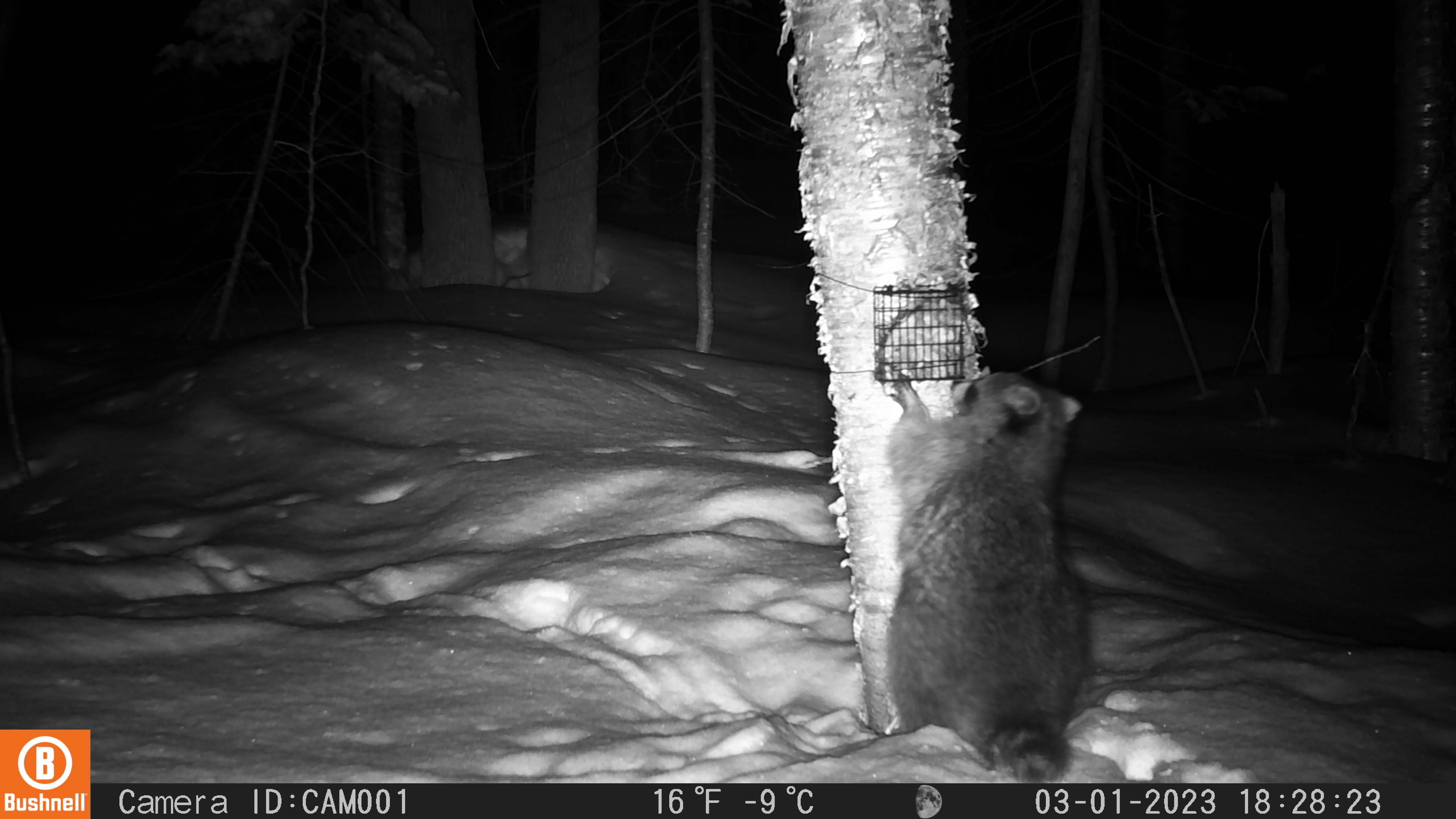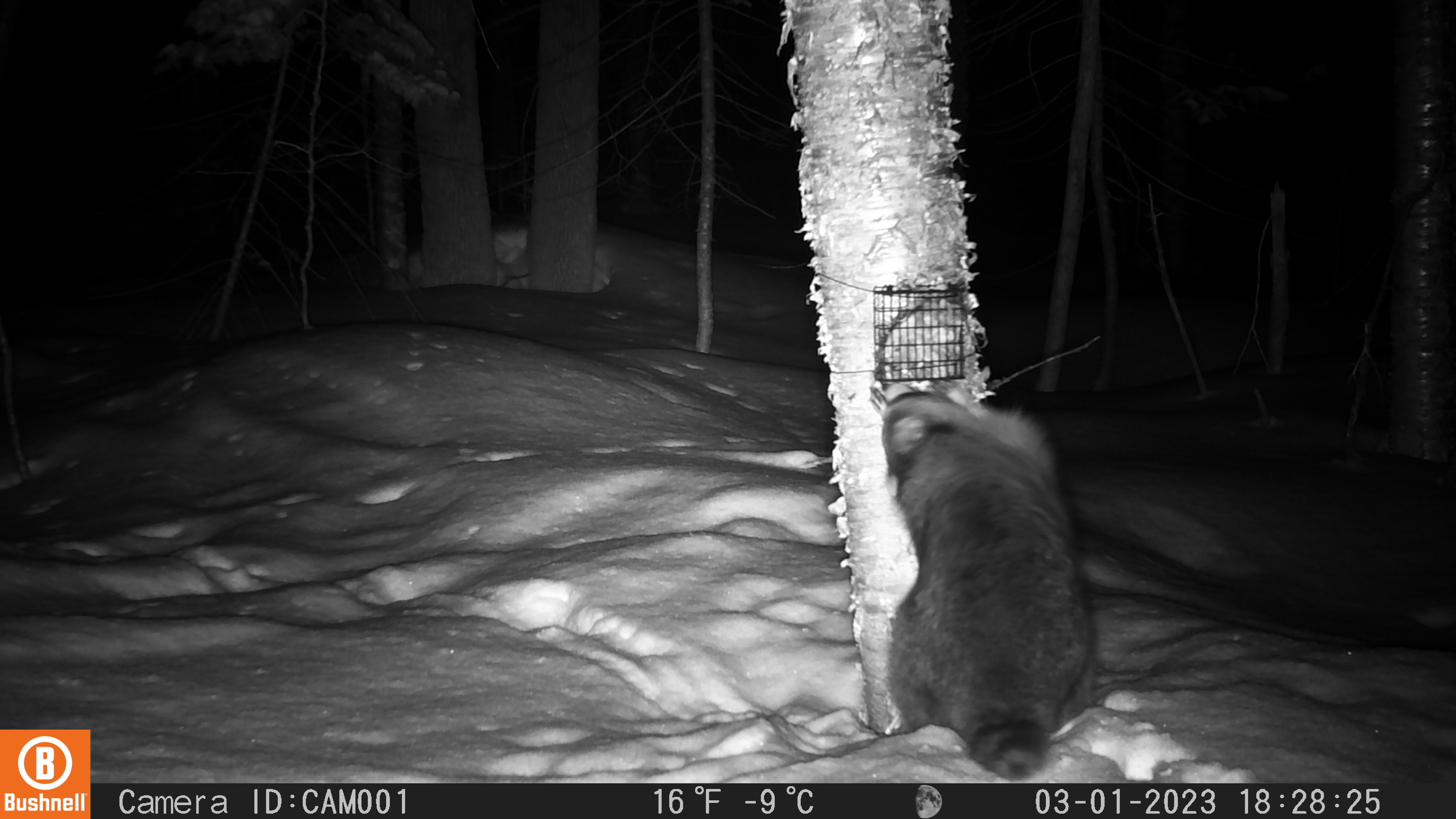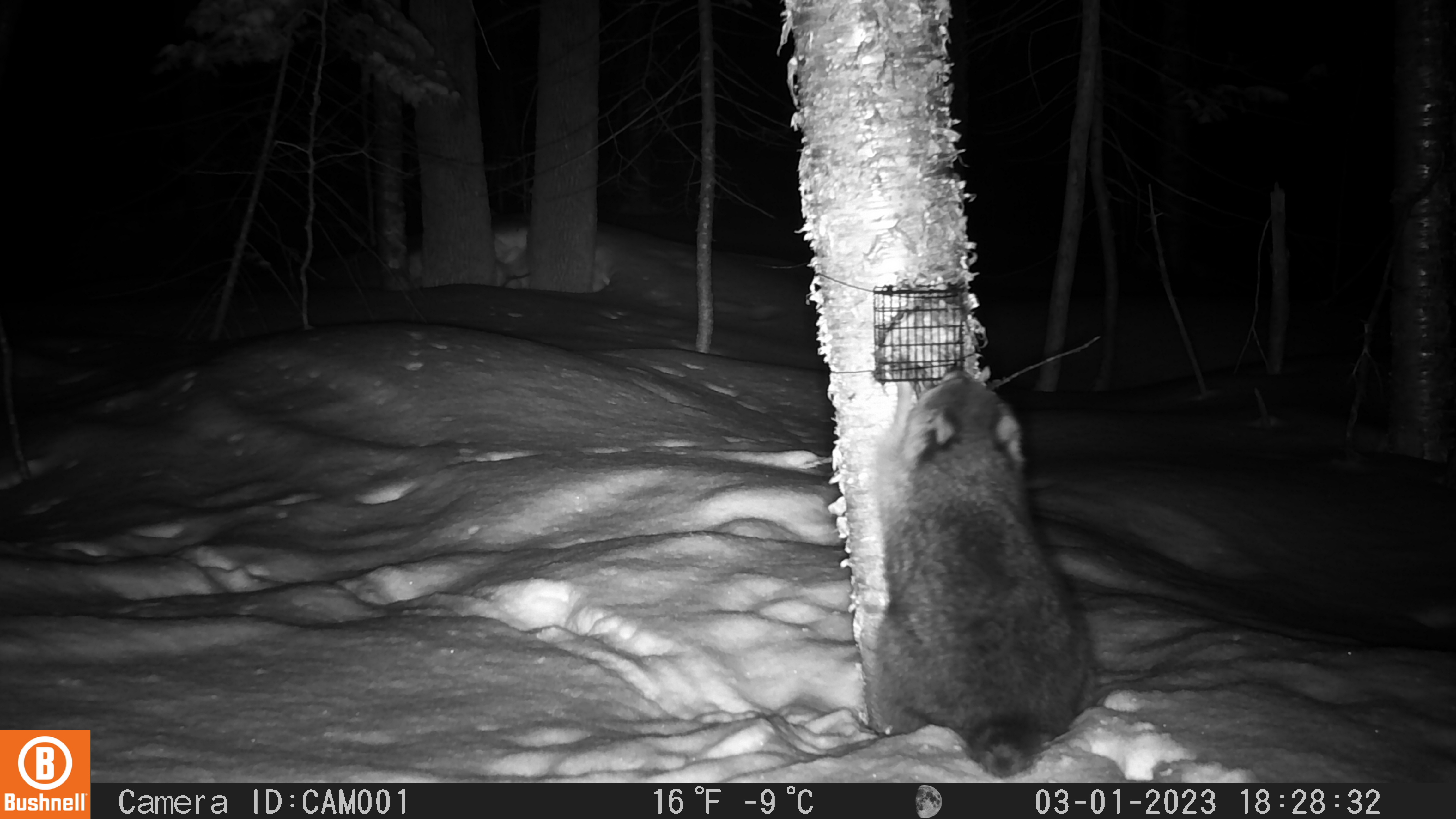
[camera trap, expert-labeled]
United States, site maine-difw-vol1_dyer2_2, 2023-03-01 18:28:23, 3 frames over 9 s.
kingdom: Animalia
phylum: Chordata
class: Mammalia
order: Carnivora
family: Procyonidae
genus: Procyon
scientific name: Procyon lotor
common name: raccoon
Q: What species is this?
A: Raccoon (Procyon lotor).